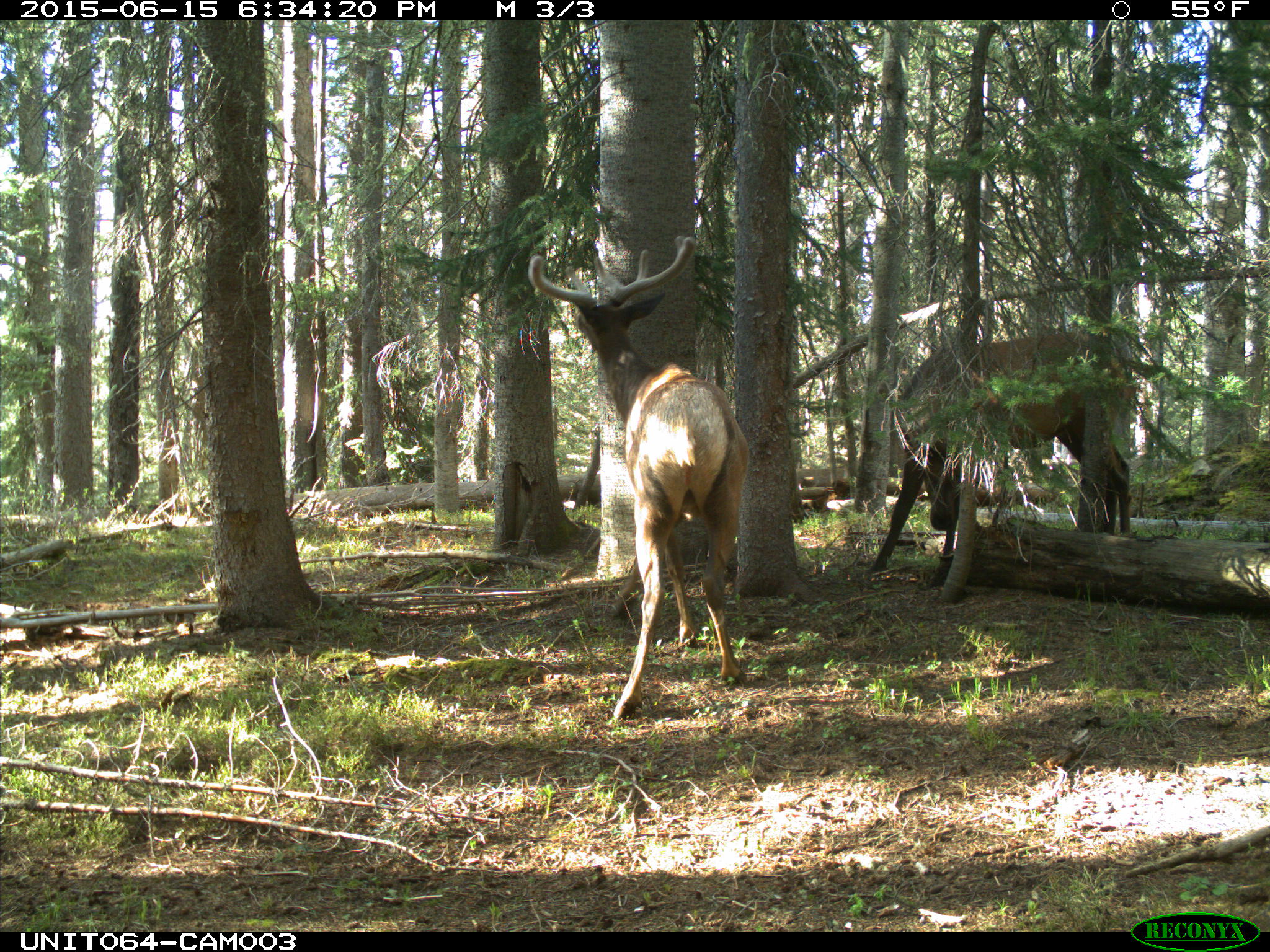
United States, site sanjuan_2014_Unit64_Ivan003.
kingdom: Animalia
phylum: Chordata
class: Mammalia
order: Artiodactyla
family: Cervidae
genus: Cervus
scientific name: Cervus elaphus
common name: red deer